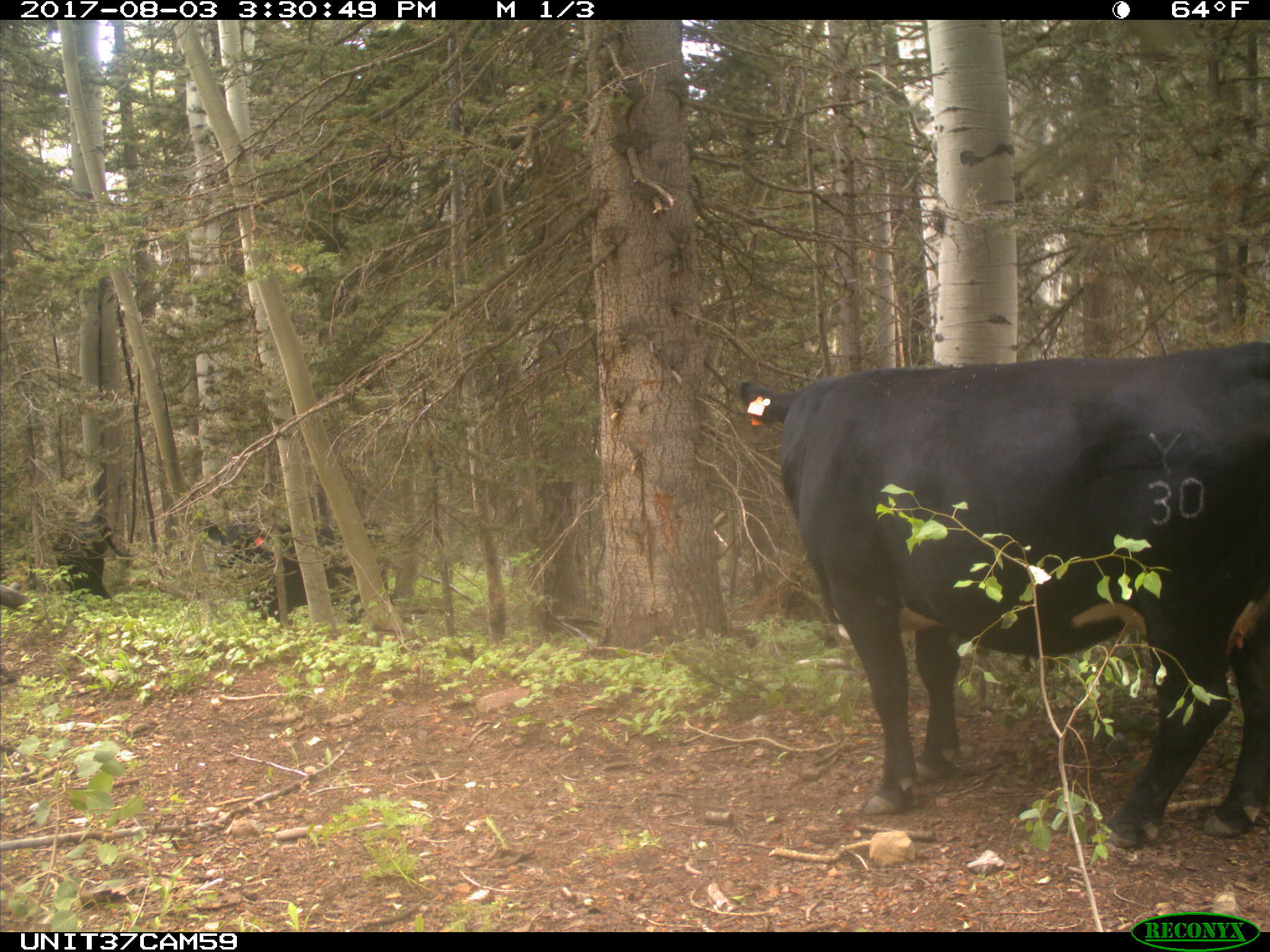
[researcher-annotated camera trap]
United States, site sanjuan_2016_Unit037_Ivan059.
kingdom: Animalia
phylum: Chordata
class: Mammalia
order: Artiodactyla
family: Bovidae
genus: Bos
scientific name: Bos taurus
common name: domestic cow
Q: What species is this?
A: Bos taurus (domestic cow).